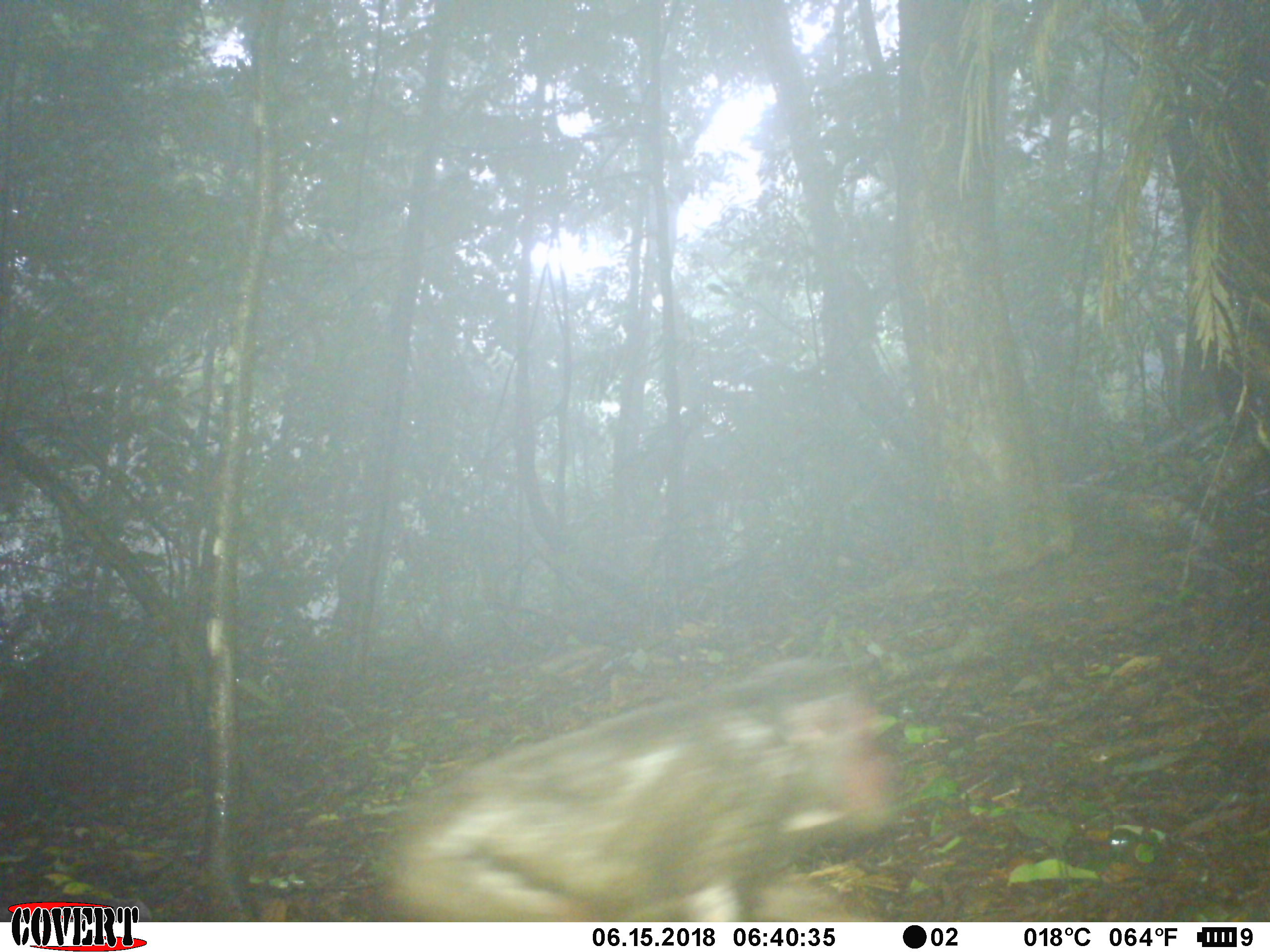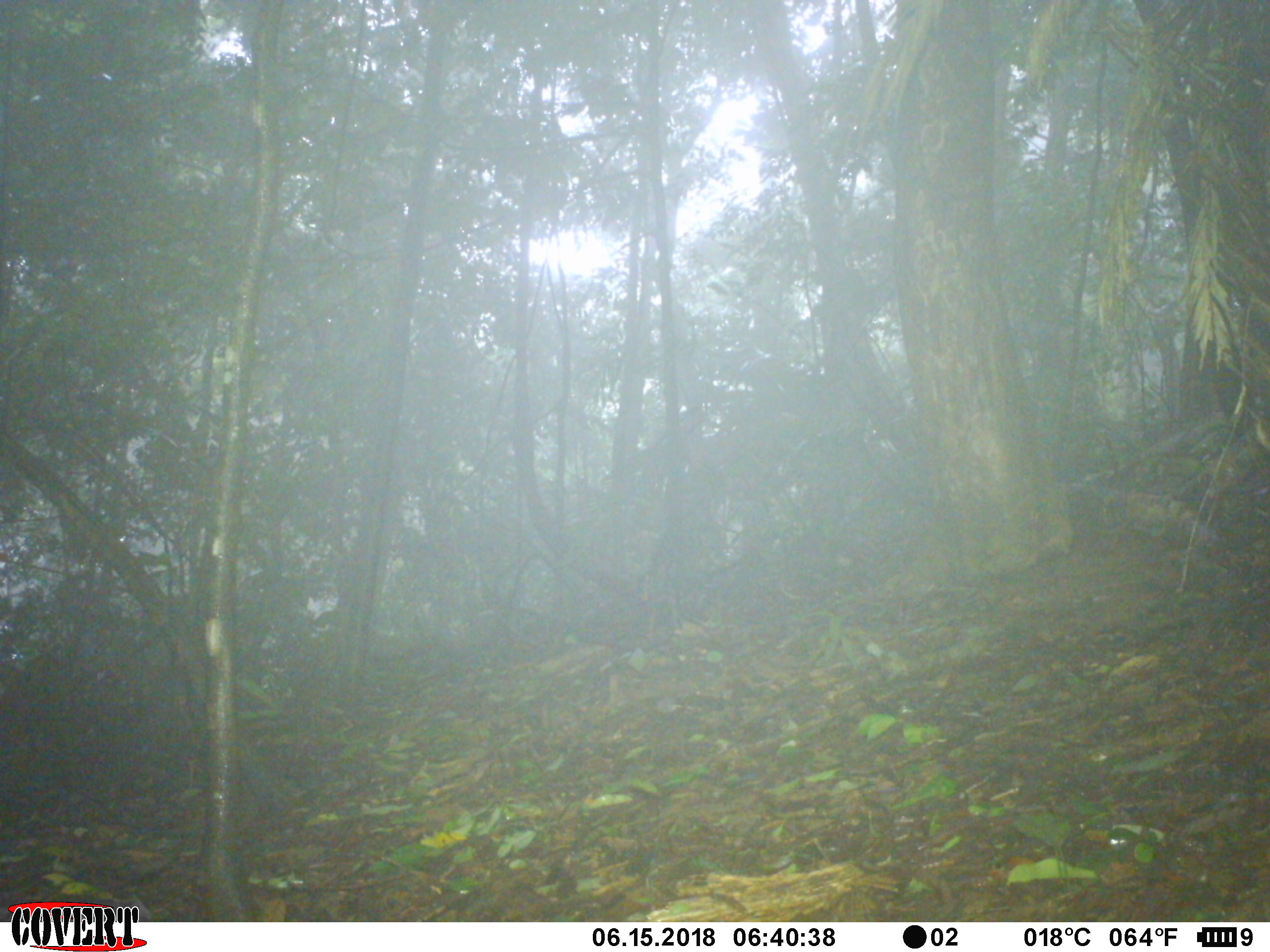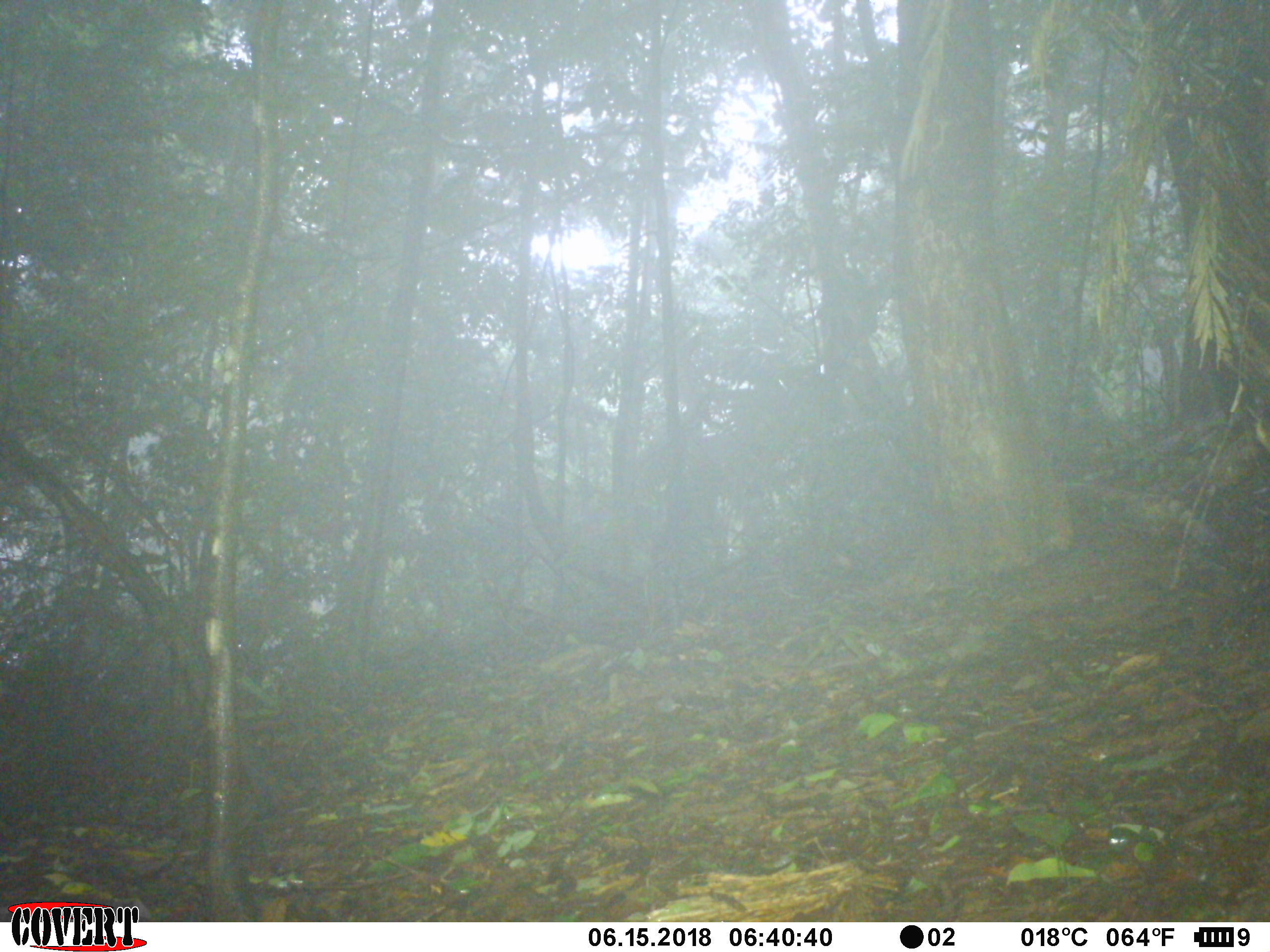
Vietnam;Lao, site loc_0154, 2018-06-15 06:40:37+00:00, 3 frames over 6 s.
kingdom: Animalia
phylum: Chordata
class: Mammalia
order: Primates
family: Cercopithecidae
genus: Macaca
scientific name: Macaca arctoides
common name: stump-tailed macaque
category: stump tailed macaque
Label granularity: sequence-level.